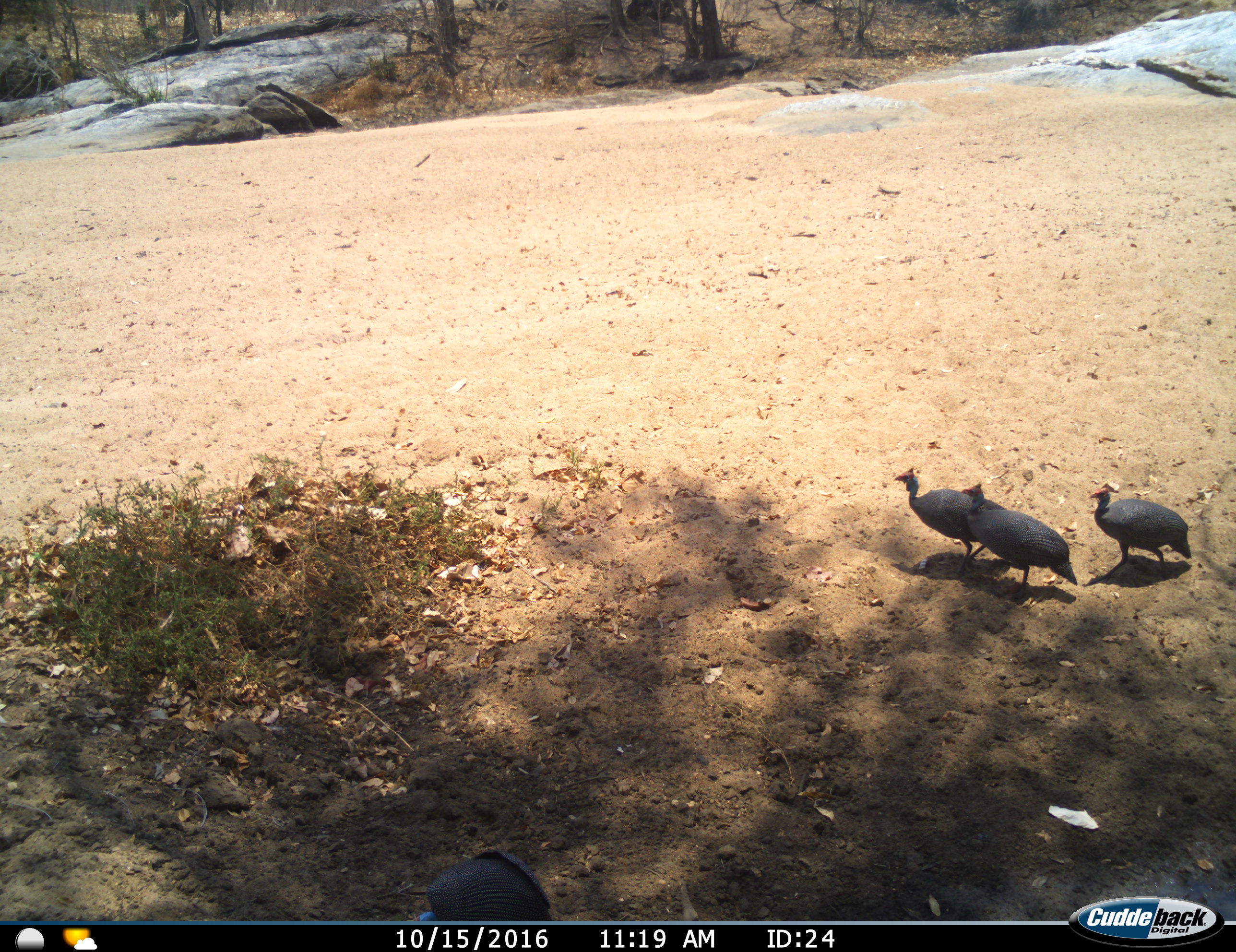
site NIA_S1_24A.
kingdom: Animalia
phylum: Chordata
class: Aves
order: Galliformes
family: Numididae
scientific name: Numididae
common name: guineafowl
Guineafowl (Numididae), count 4. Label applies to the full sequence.